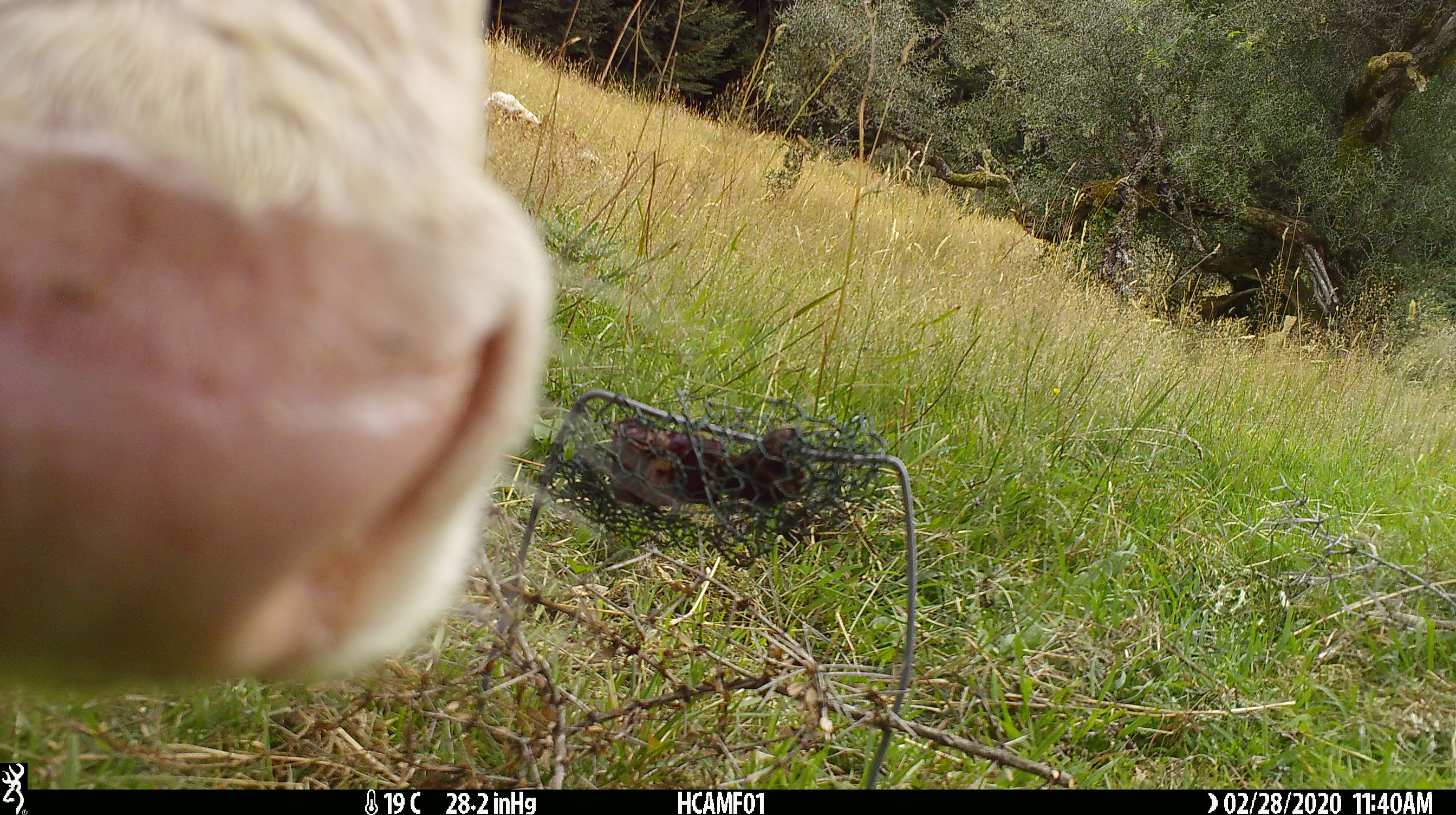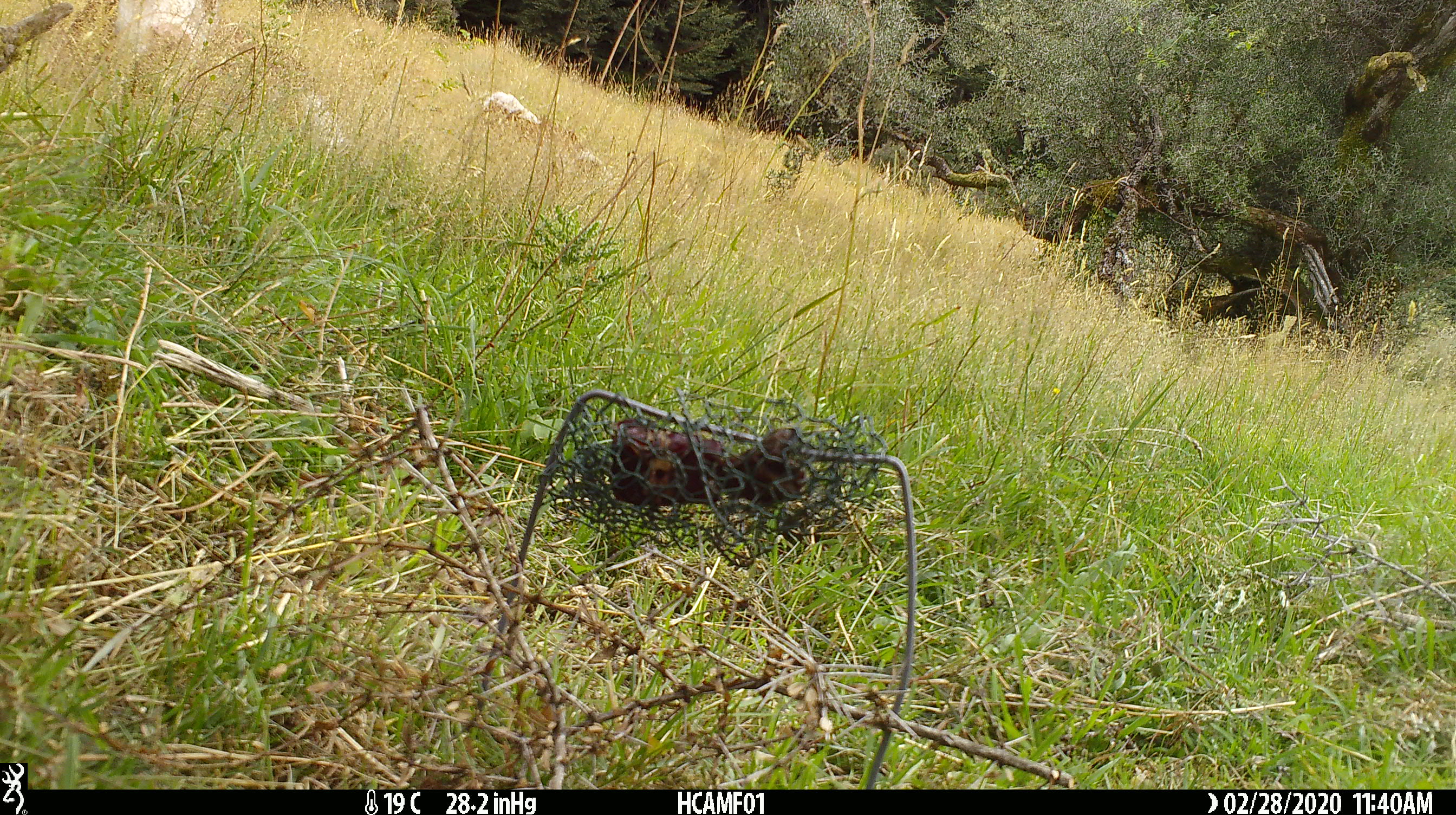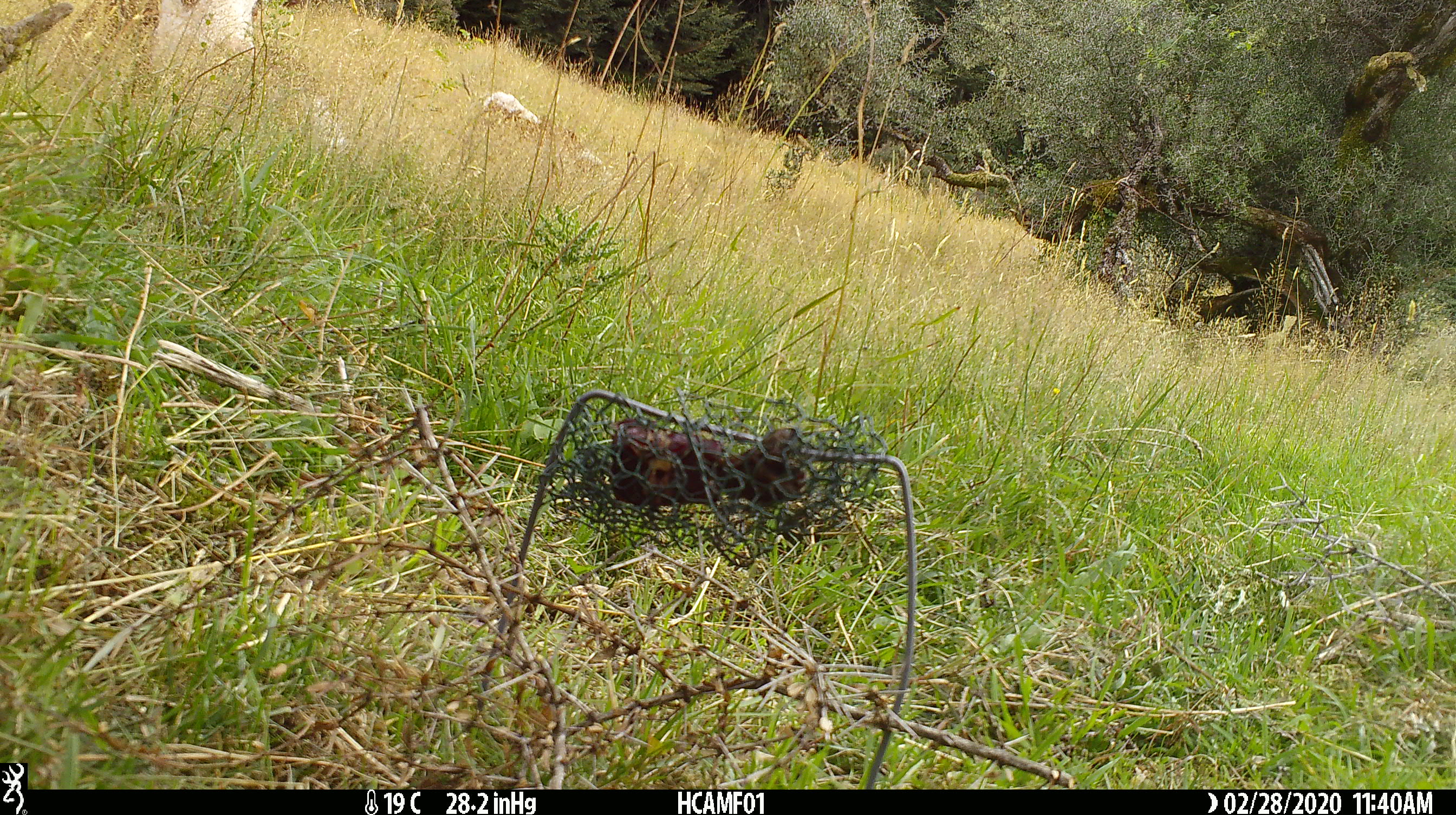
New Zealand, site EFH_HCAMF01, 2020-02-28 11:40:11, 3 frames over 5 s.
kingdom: Animalia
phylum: Chordata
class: Mammalia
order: Artiodactyla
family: Bovidae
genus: Bos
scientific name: Bos taurus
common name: domestic cow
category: cow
Cow (domestic cow) (Bos taurus).